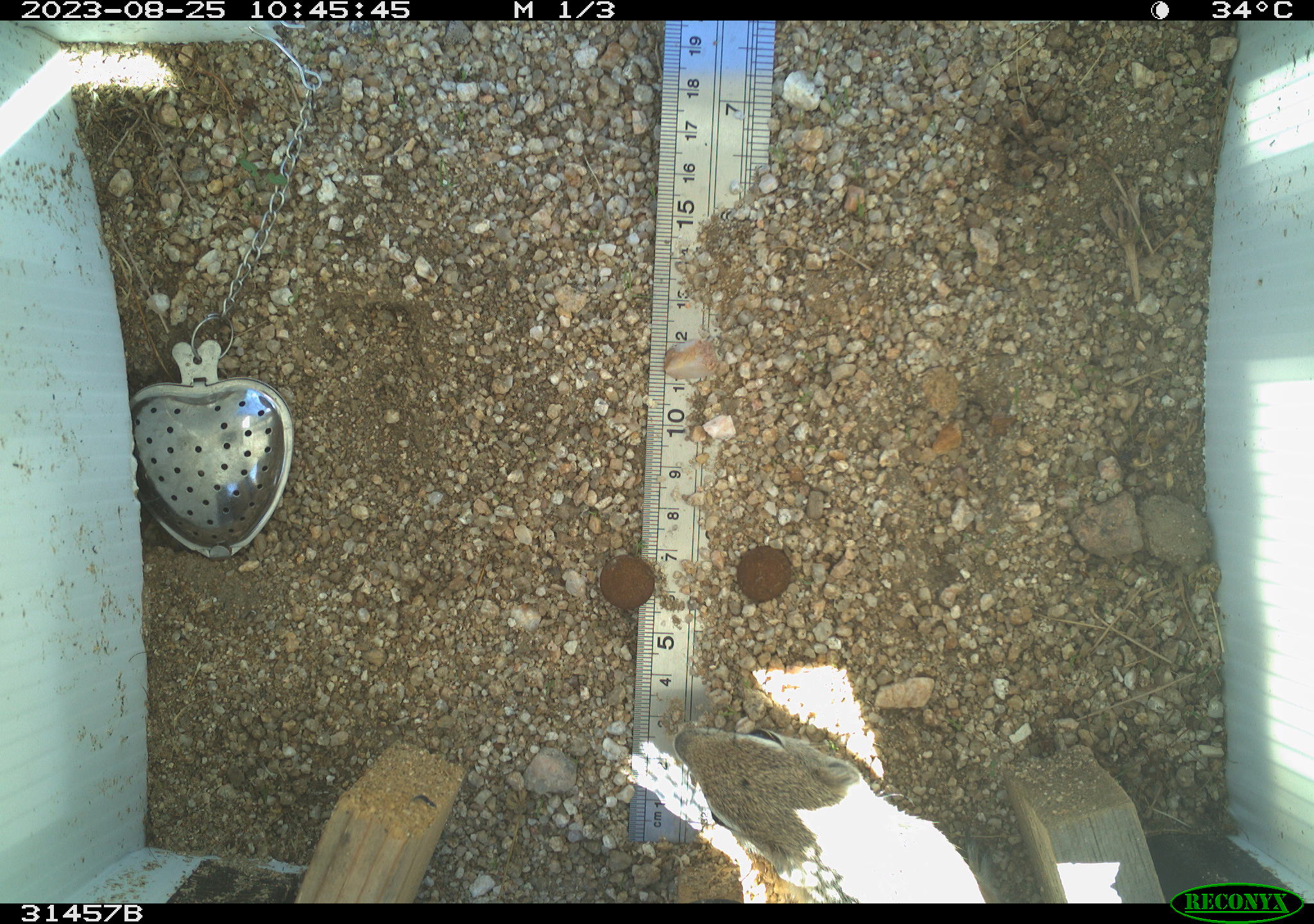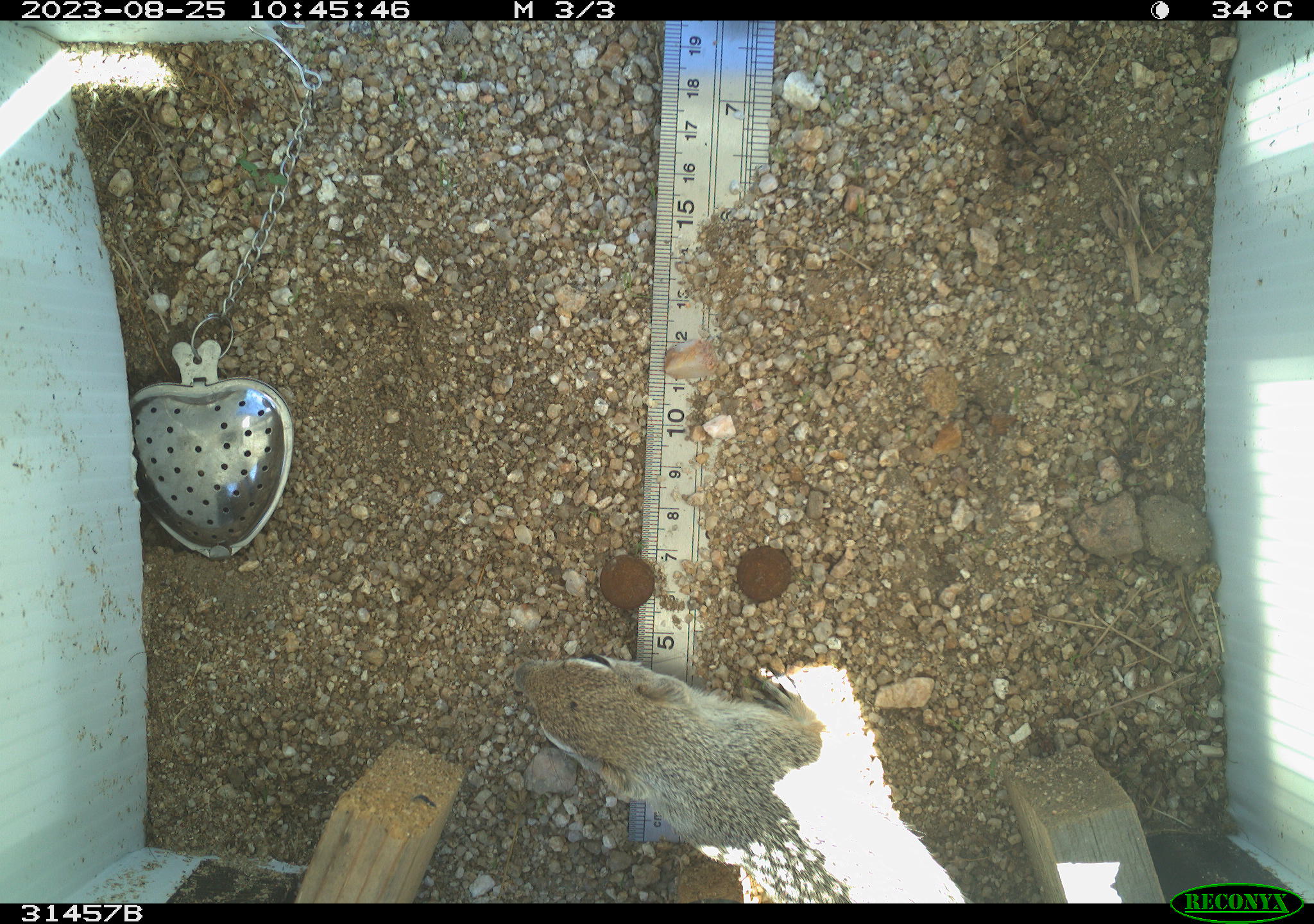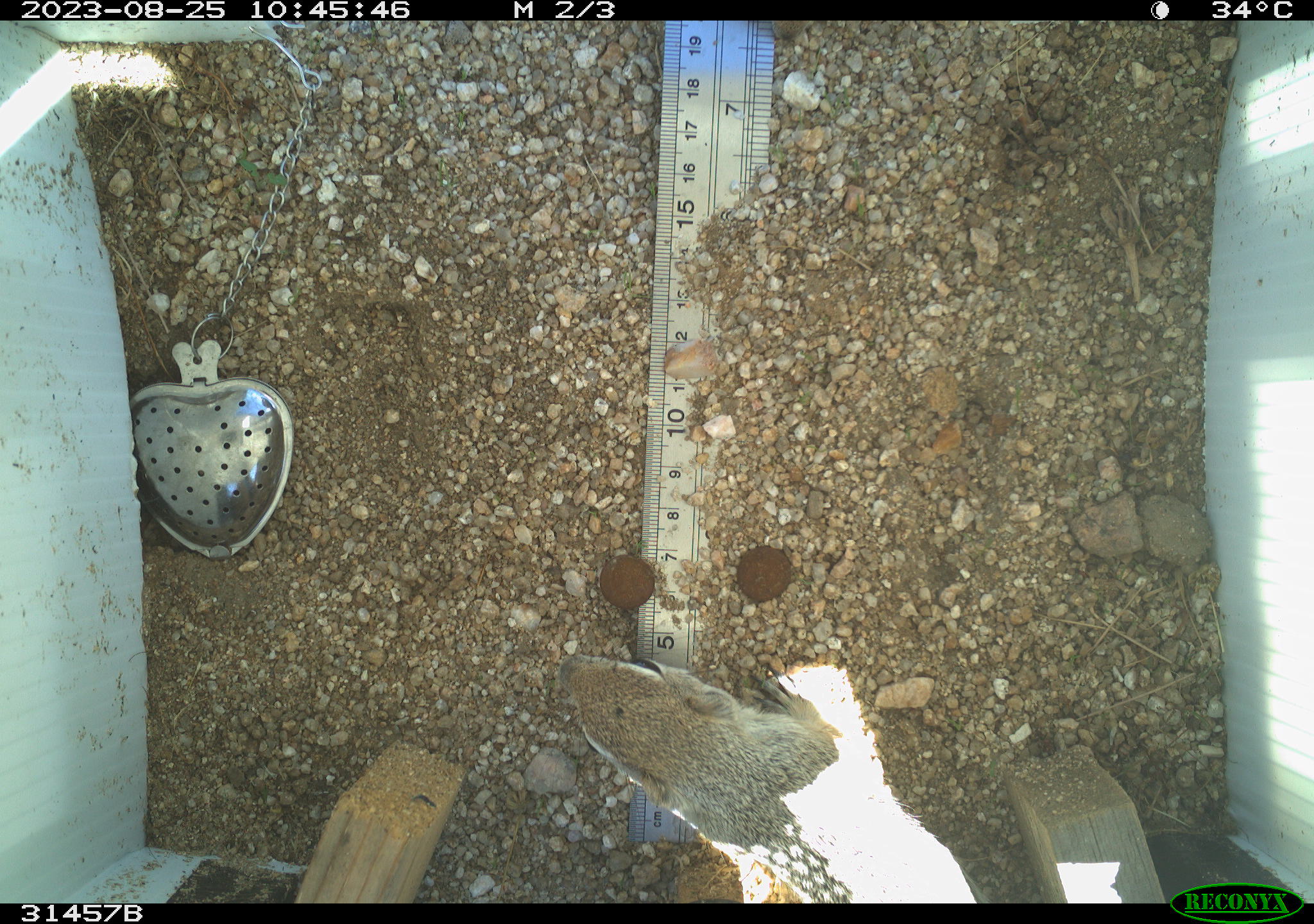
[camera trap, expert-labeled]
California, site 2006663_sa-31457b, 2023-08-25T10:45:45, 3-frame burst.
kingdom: Animalia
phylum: Chordata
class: Mammalia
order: Rodentia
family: Sciuridae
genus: Ammospermophilus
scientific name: Ammospermophilus leucurus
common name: white-tailed antelope squirrel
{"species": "white-tailed antelope squirrel (Ammospermophilus leucurus)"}